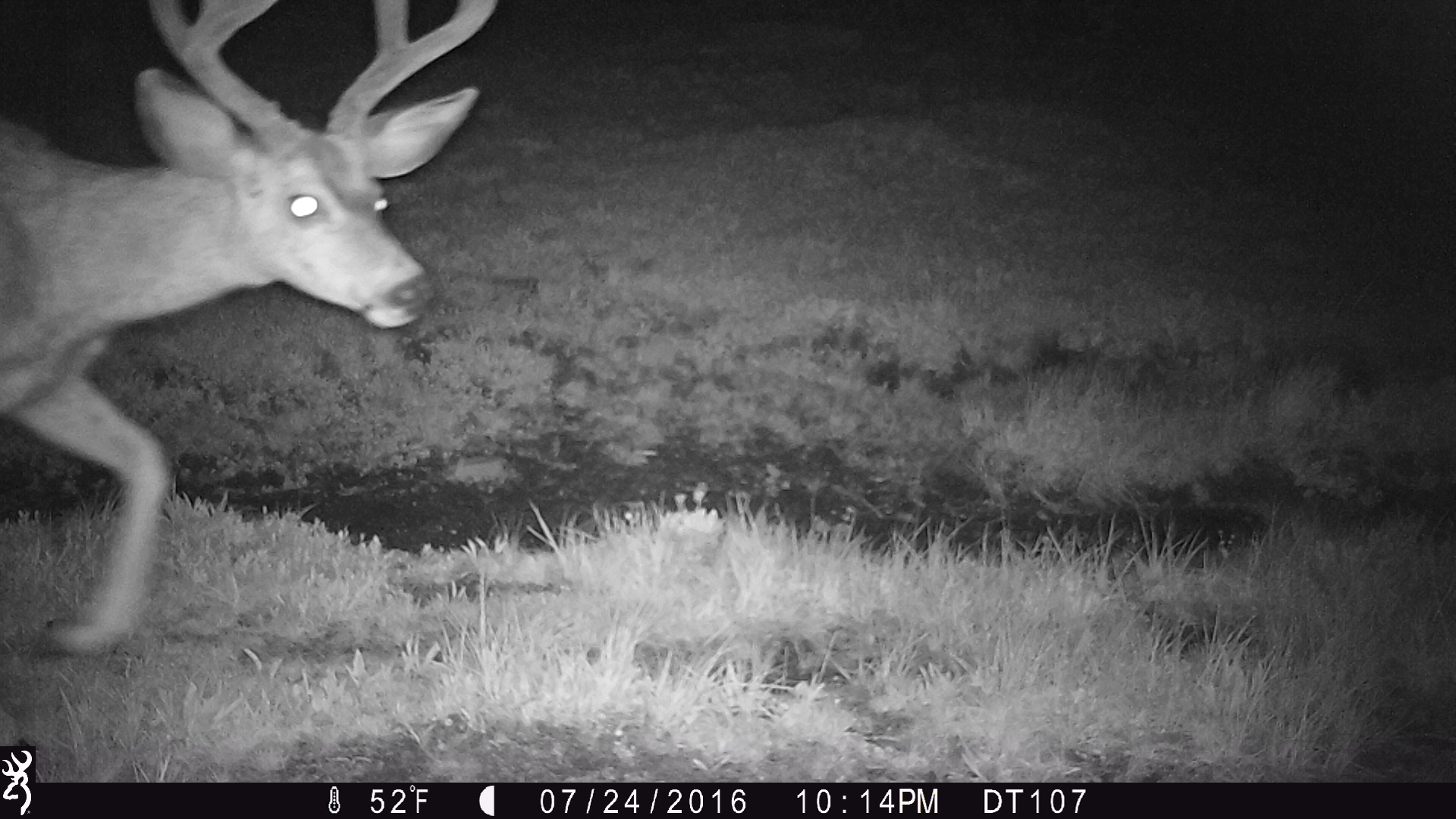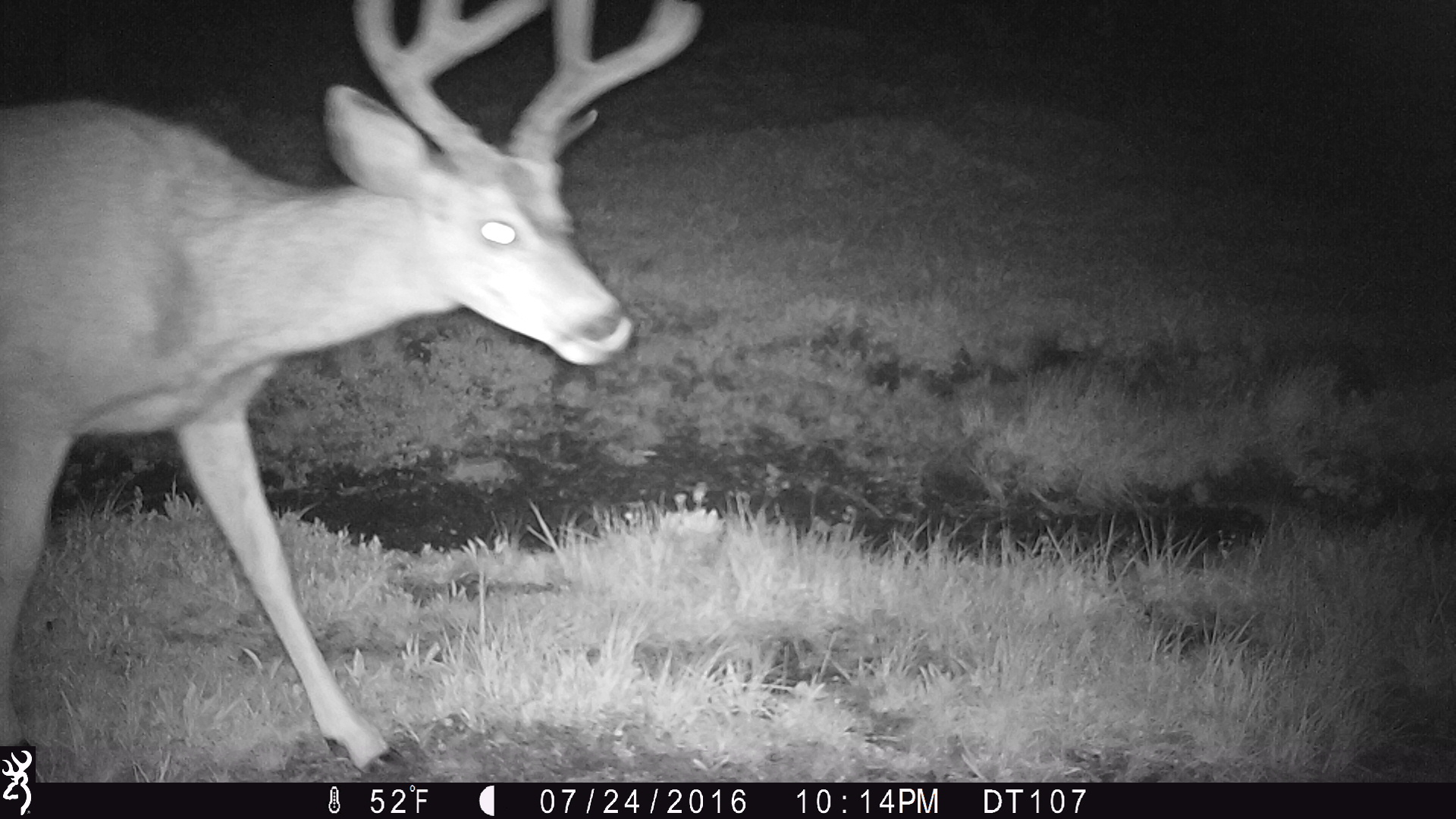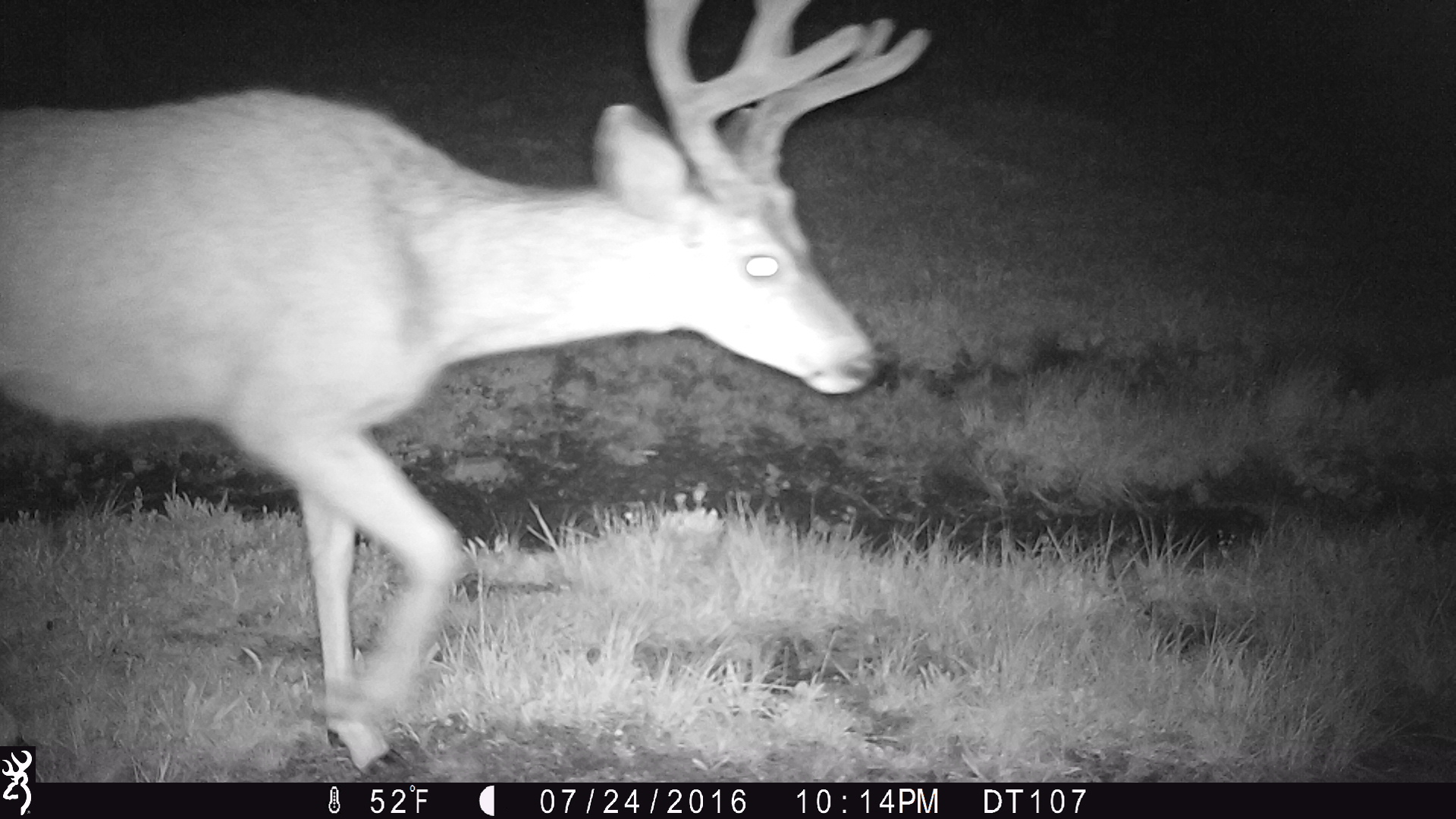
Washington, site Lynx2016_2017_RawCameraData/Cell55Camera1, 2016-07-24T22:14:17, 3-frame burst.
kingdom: Animalia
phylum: Chordata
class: Mammalia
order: Artiodactyla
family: Cervidae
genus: Odocoileus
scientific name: Odocoileus hemionus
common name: mule deer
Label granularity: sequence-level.